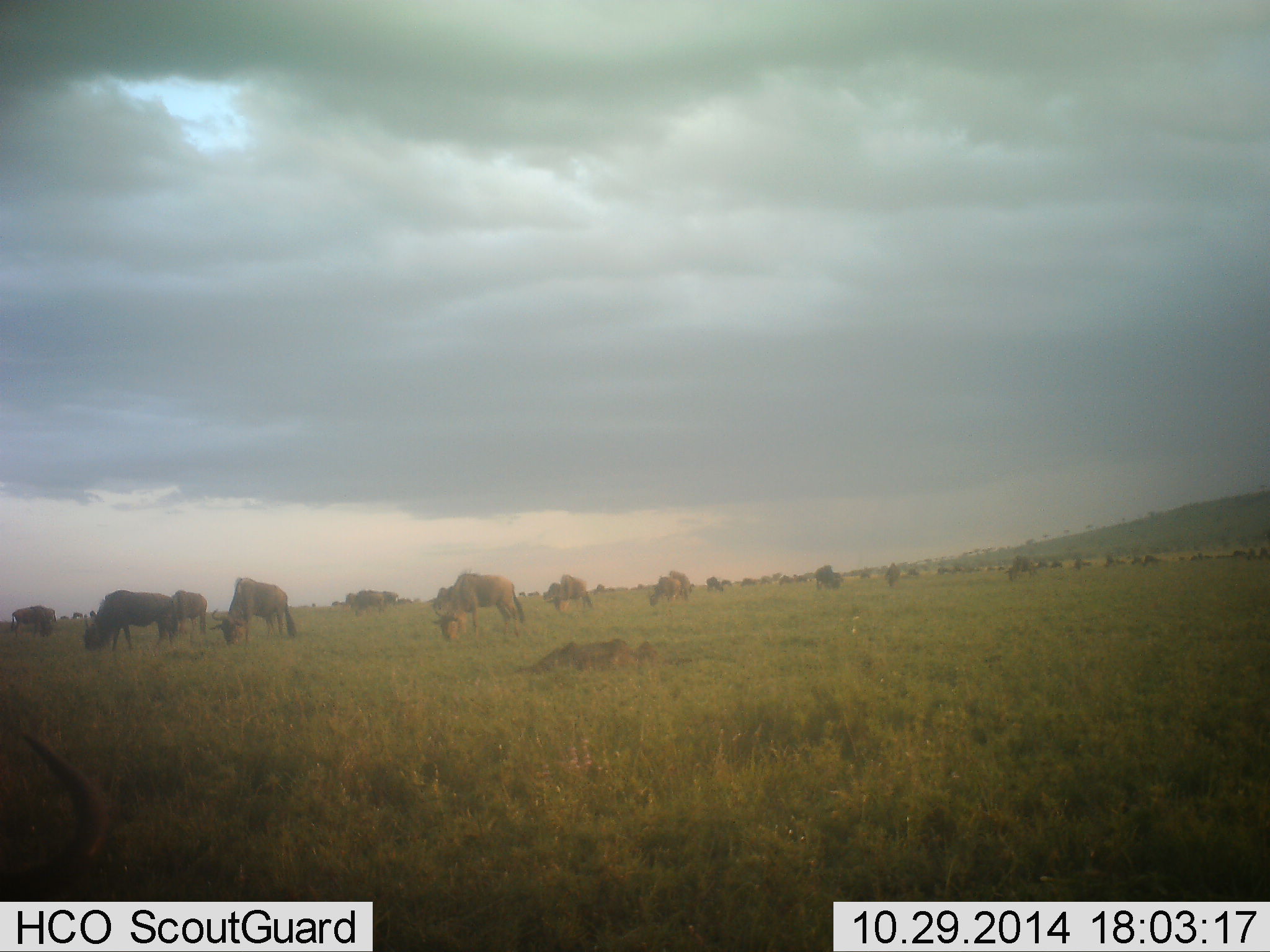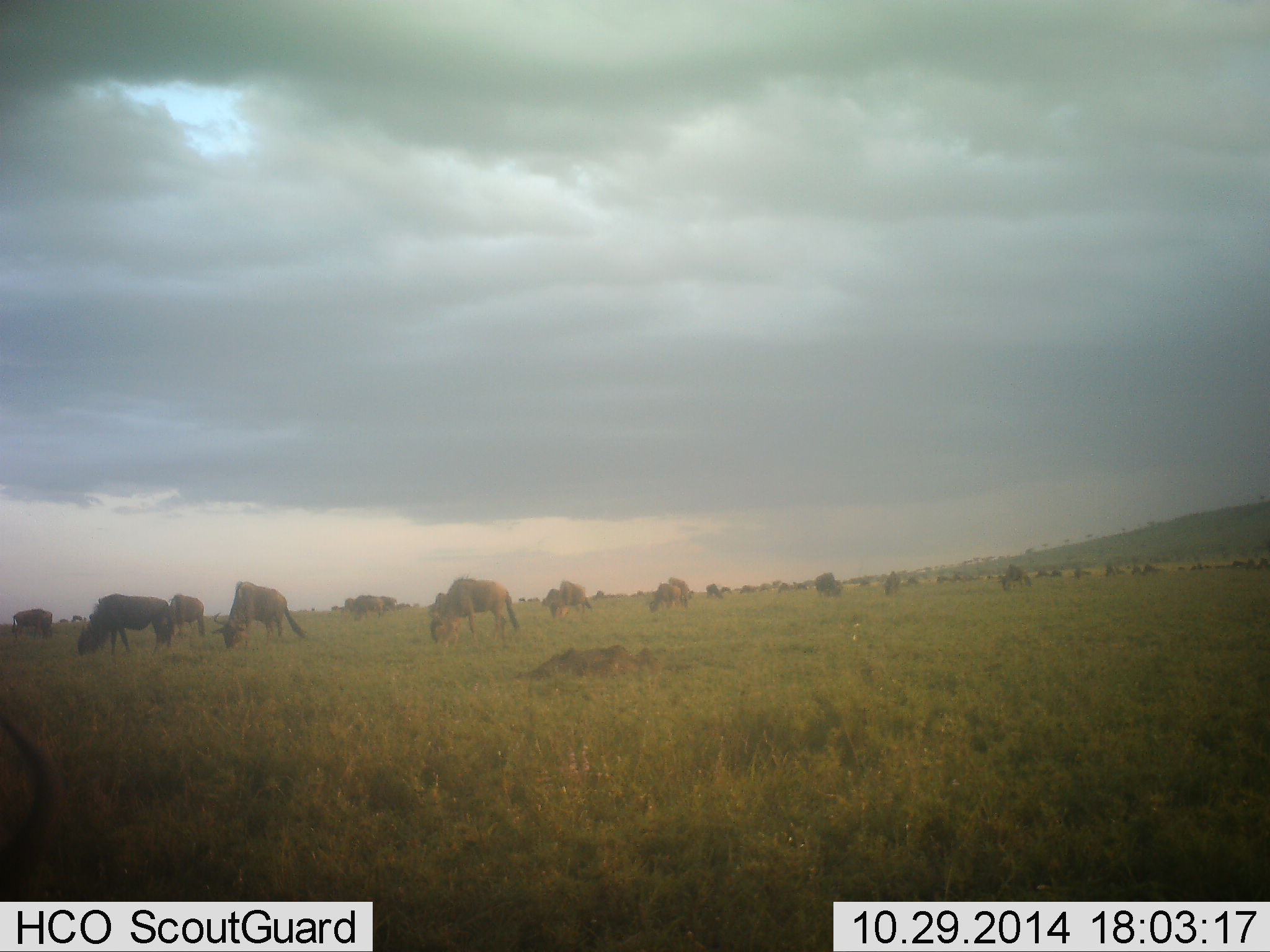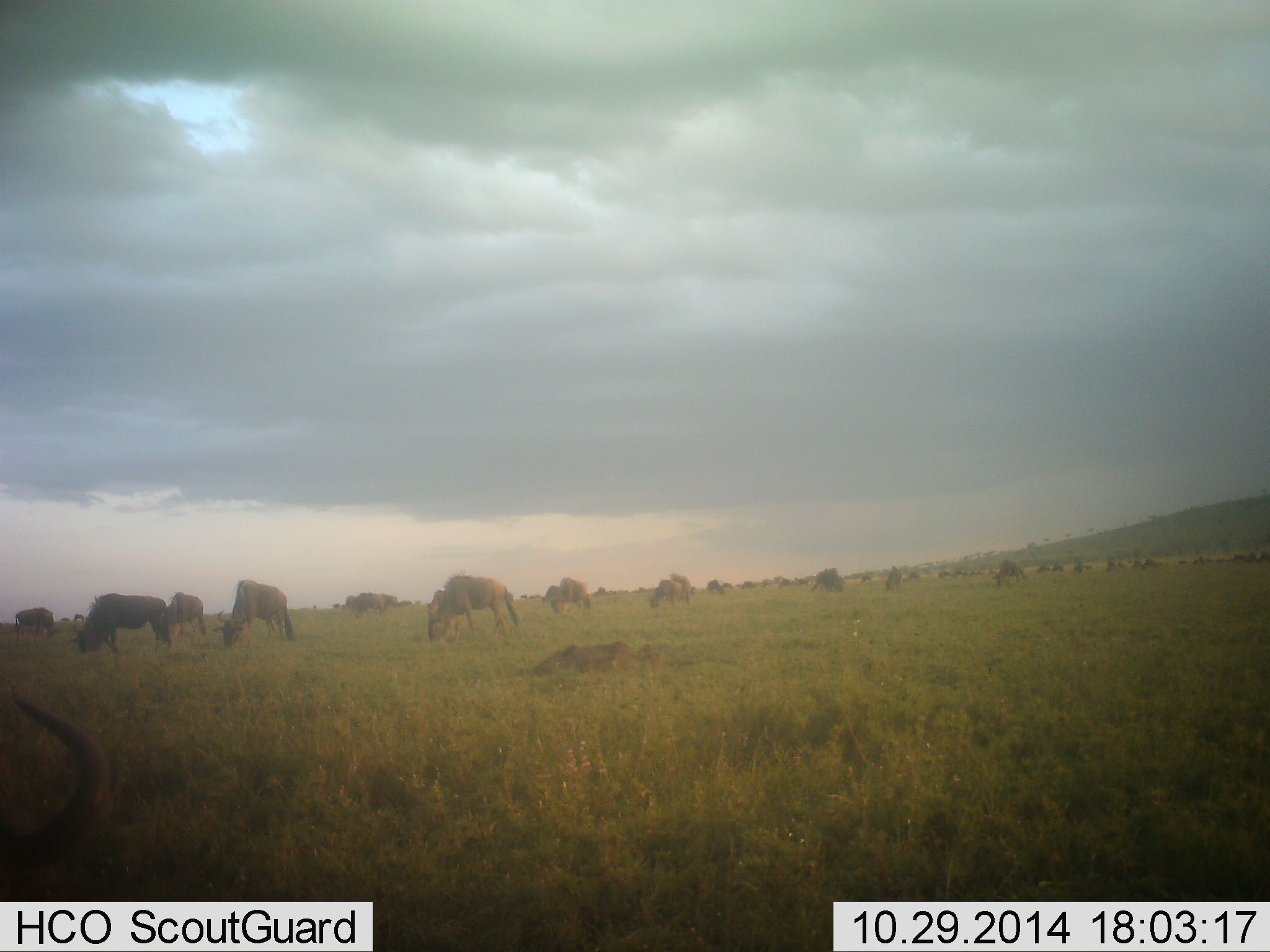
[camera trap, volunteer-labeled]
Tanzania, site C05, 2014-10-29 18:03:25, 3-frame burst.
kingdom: Animalia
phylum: Chordata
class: Mammalia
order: Artiodactyla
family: Bovidae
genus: Connochaetes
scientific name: Connochaetes taurinus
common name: blue wildebeest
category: wildebeest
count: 11-50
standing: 20%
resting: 10%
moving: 30%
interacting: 0%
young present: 0%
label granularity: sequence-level